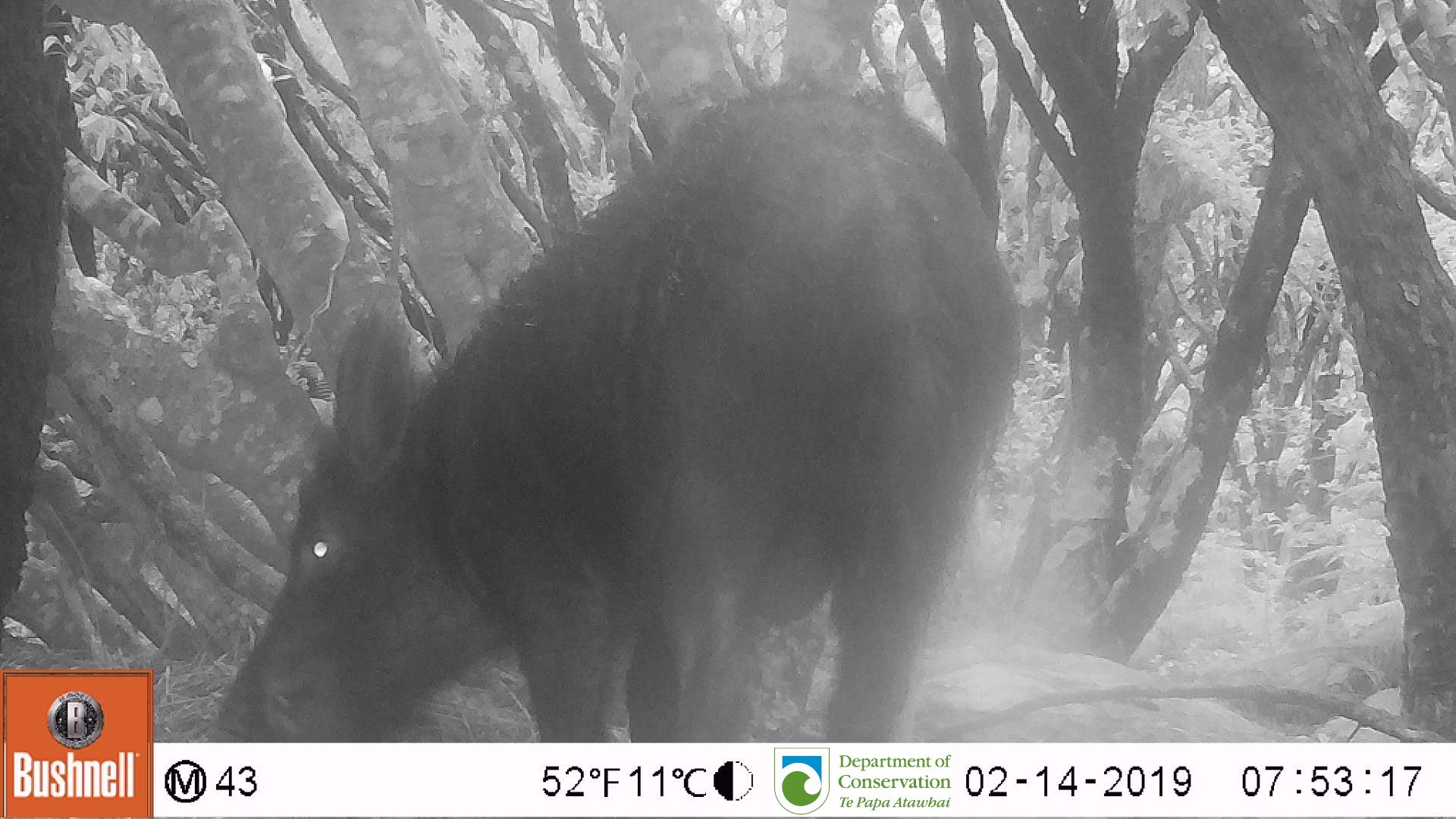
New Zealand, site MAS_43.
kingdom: Animalia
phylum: Chordata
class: Mammalia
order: Artiodactyla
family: Suidae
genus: Sus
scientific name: Sus scrofa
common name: pig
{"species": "pig (Sus scrofa)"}